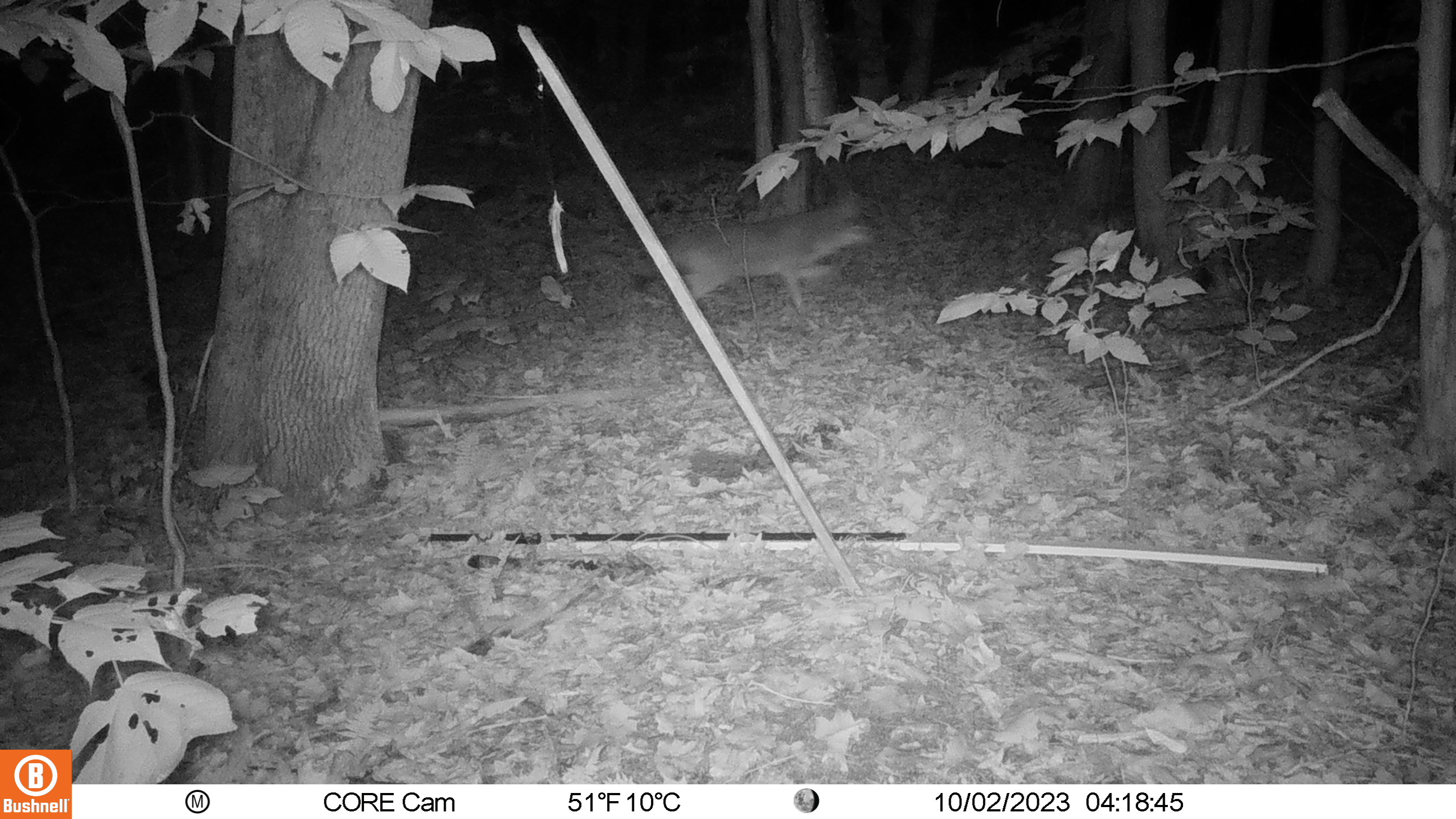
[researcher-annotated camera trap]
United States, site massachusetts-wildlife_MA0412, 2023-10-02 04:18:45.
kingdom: Animalia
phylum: Chordata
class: Mammalia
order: Carnivora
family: Canidae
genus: Canis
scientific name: Canis latrans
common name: coyote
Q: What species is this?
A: Coyote (Canis latrans).